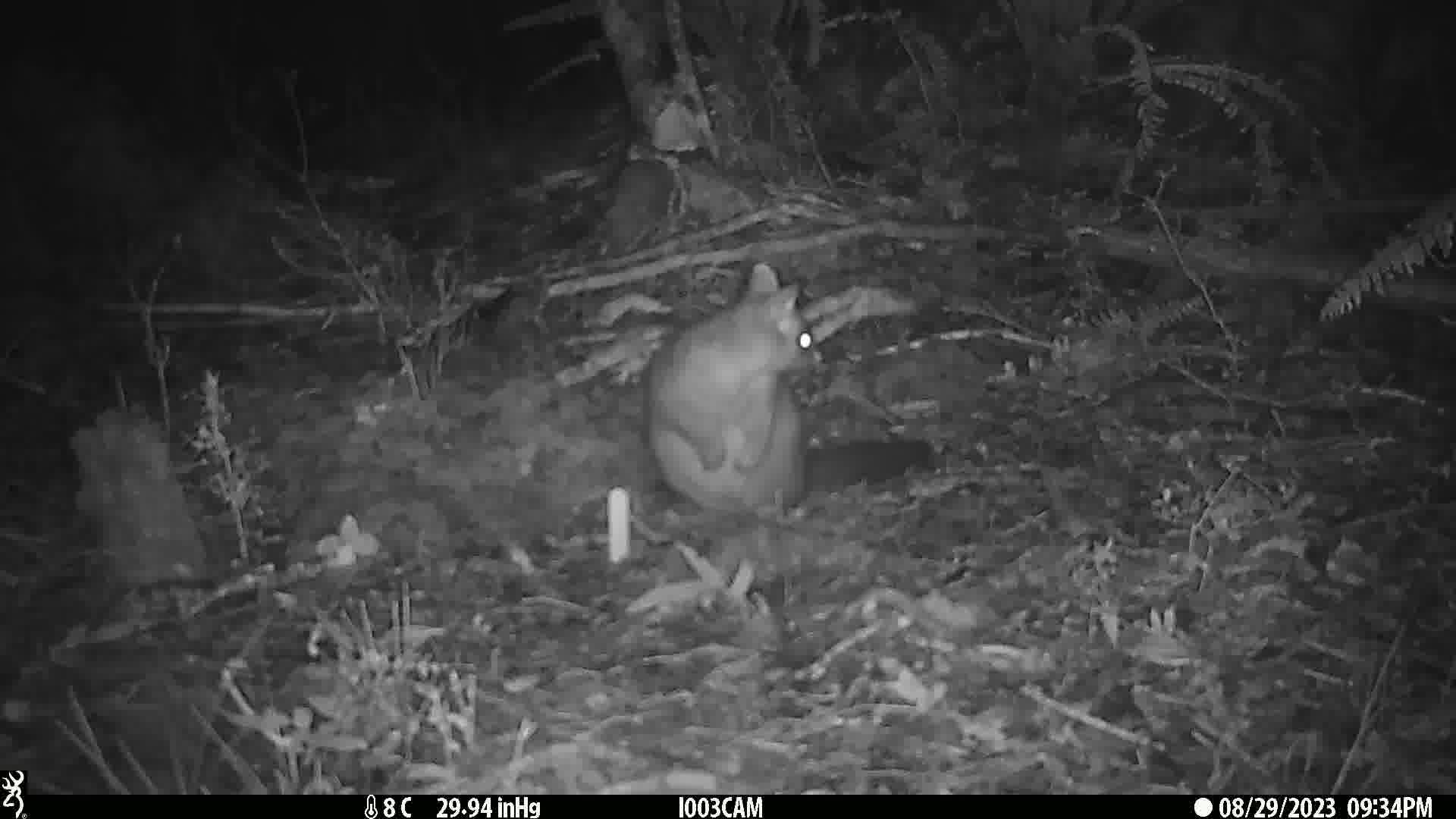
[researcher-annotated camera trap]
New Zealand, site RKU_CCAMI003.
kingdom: Animalia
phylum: Chordata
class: Mammalia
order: Diprotodontia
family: Phalangeridae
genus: Trichosurus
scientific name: Trichosurus vulpecula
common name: common brushtail possum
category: possum